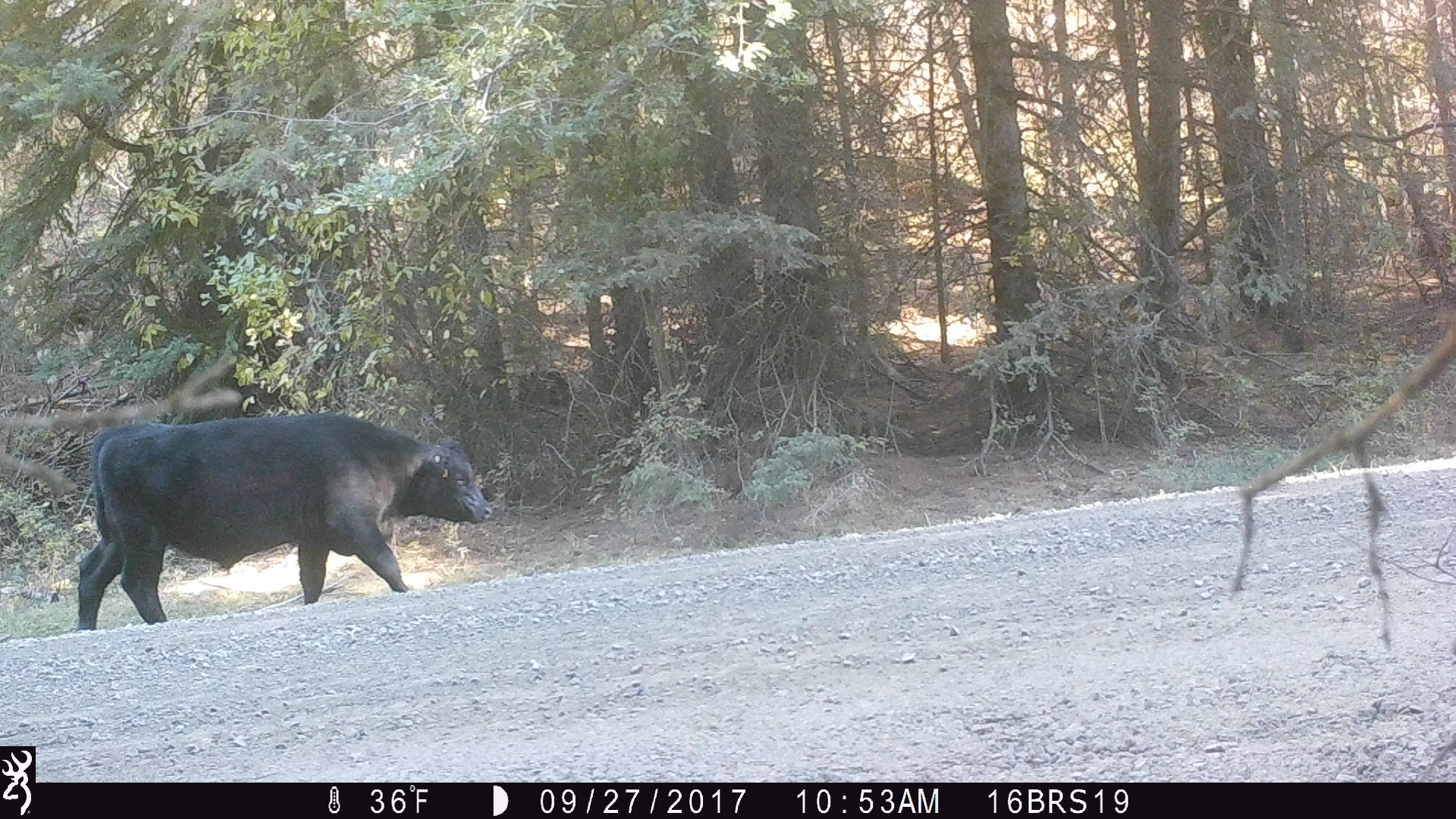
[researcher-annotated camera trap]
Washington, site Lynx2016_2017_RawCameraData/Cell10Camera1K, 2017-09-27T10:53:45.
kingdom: Animalia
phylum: Chordata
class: Mammalia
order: Artiodactyla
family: Bovidae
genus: Bos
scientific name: Bos taurus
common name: domestic cattle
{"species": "domestic cattle (Bos taurus)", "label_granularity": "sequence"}